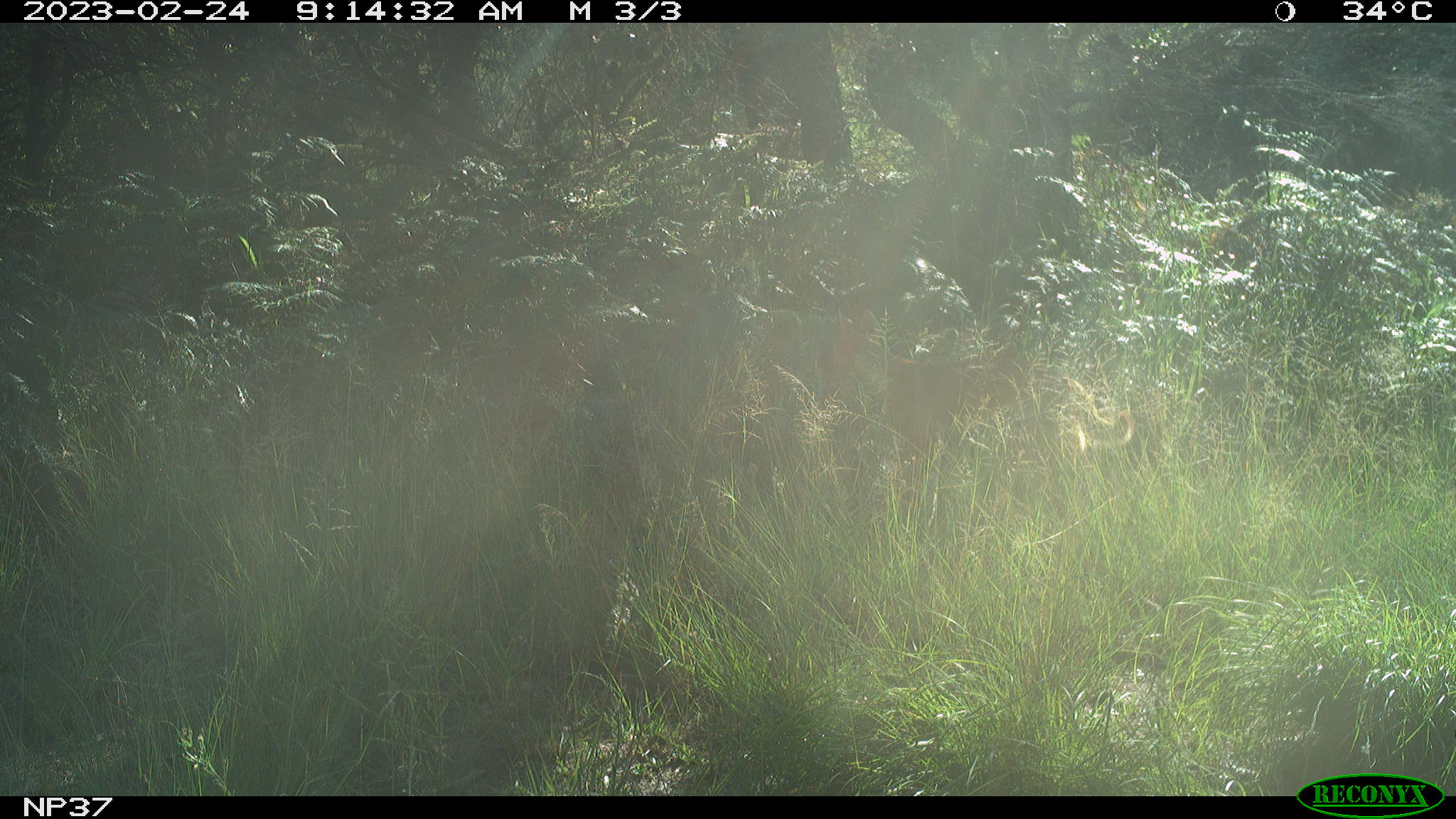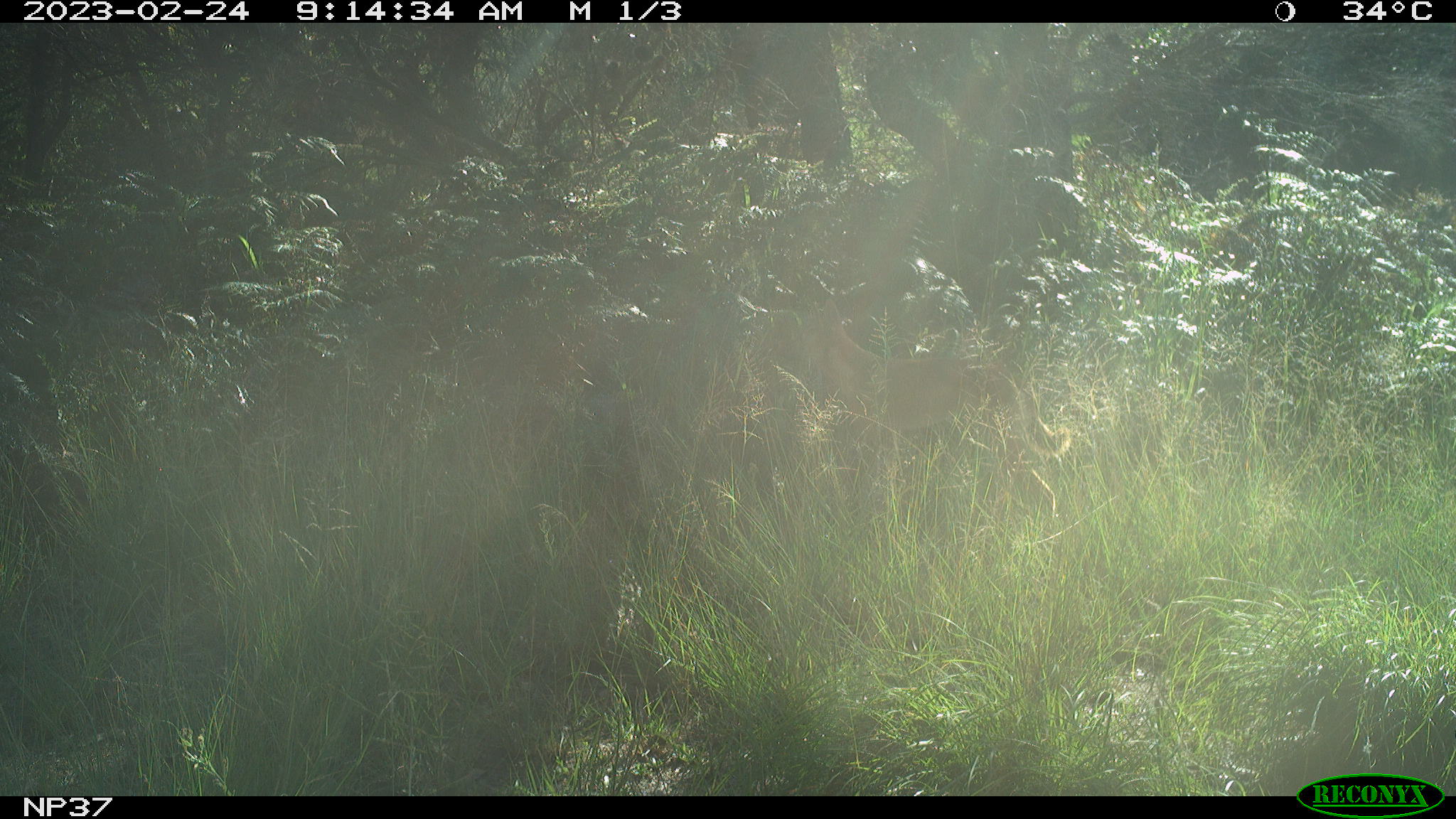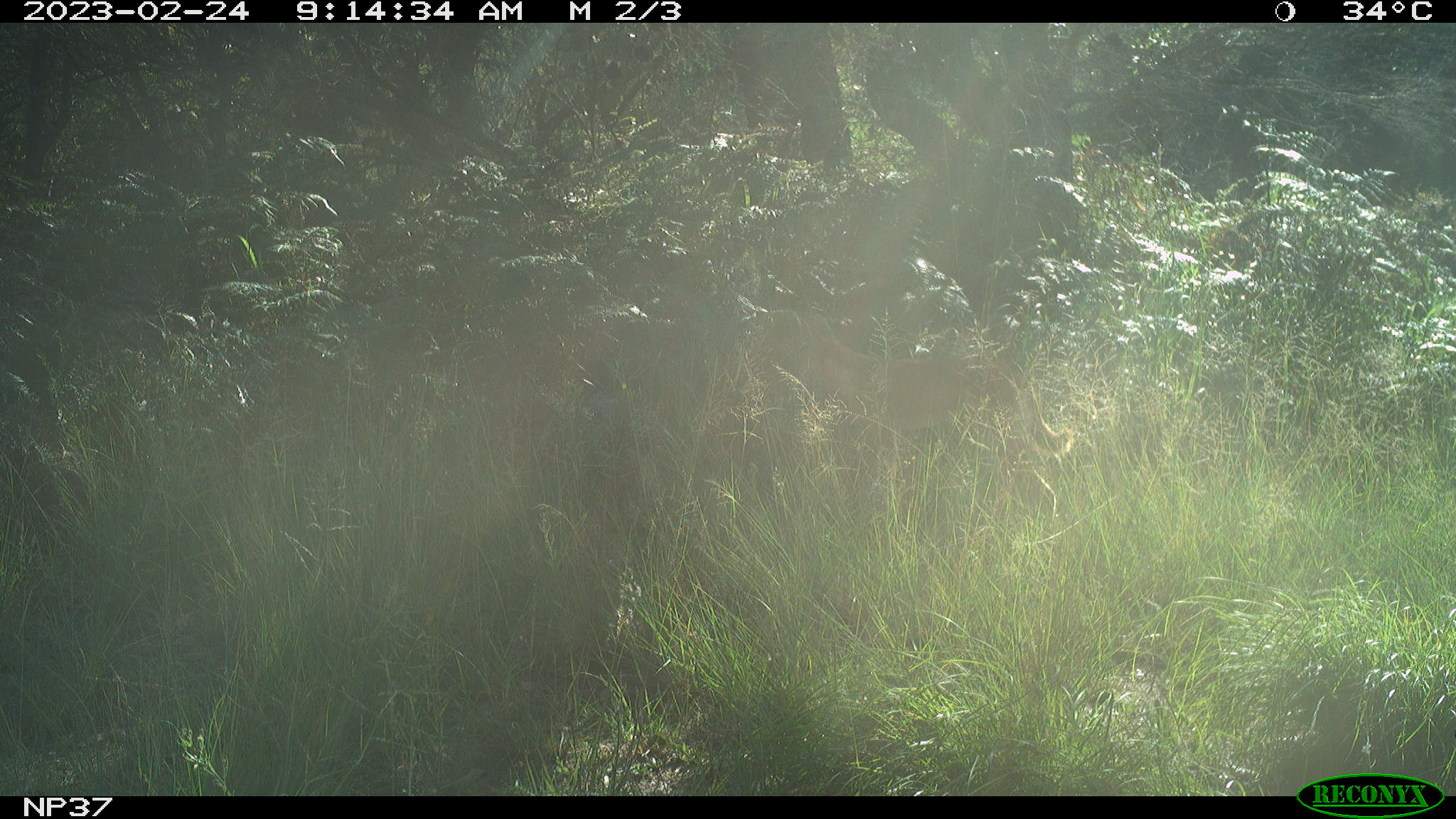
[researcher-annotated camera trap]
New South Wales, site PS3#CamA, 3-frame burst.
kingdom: Animalia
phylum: Chordata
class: Mammalia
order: Carnivora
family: Canidae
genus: Canis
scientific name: Canis familiaris dingo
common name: dingo